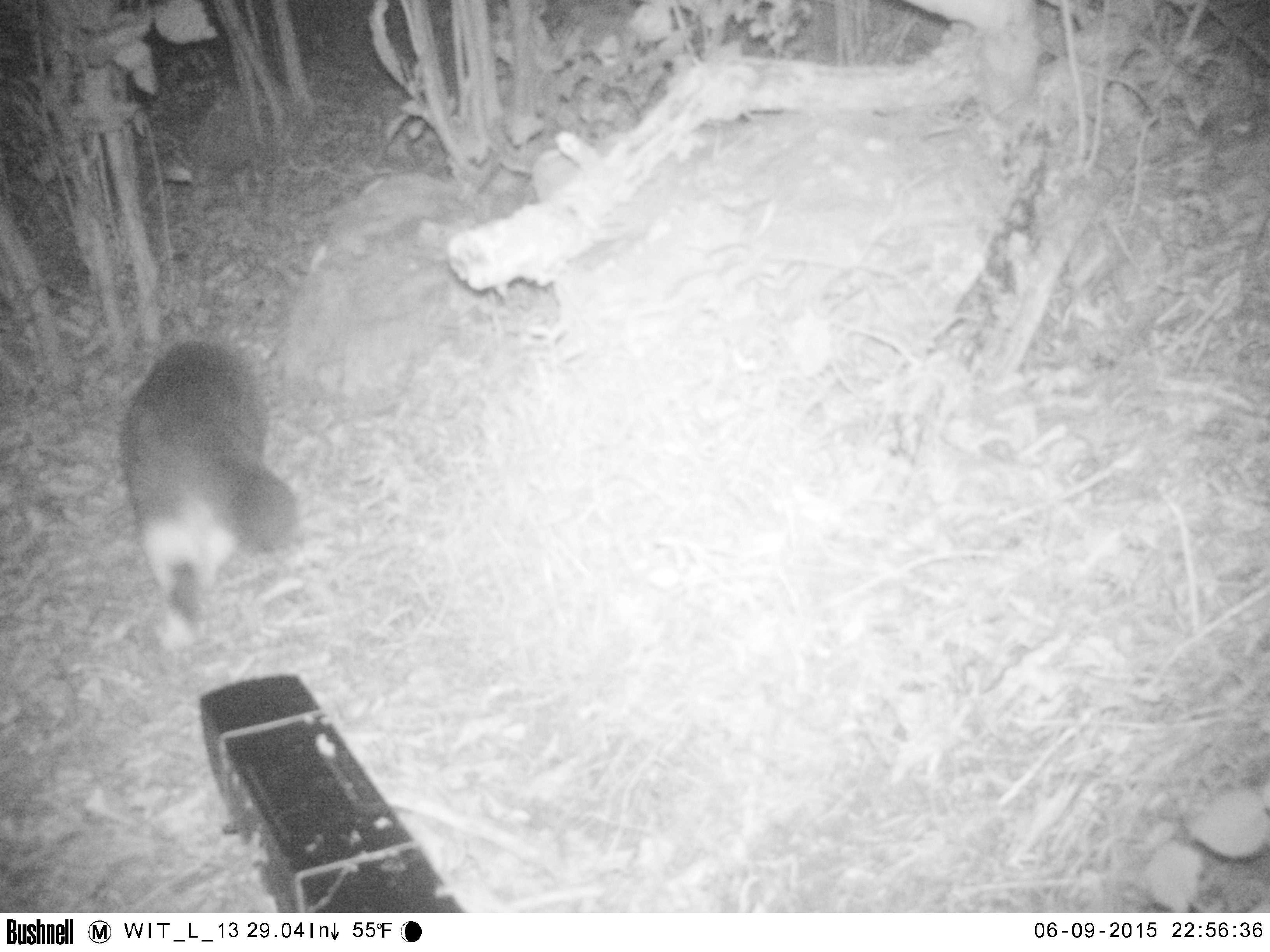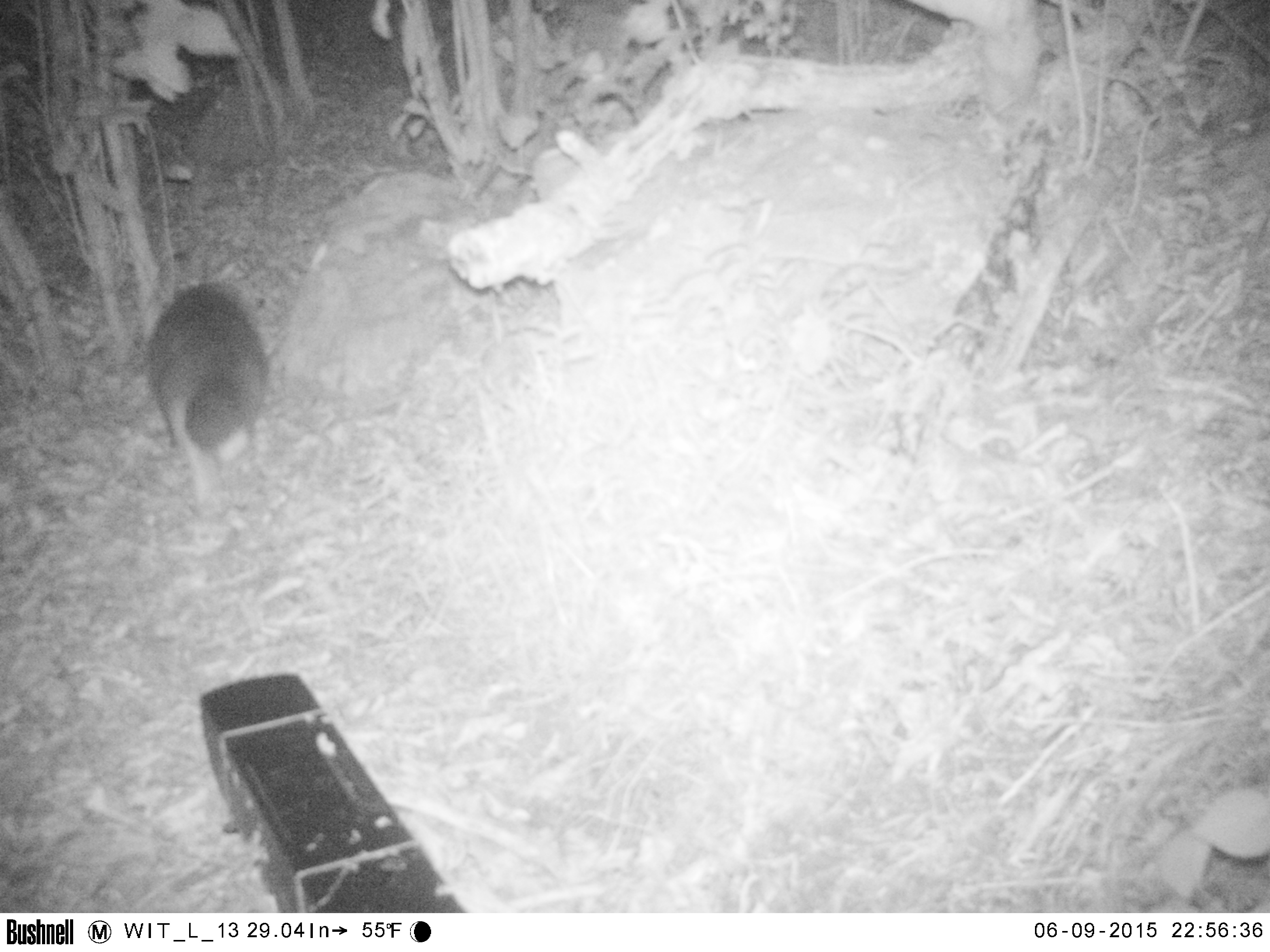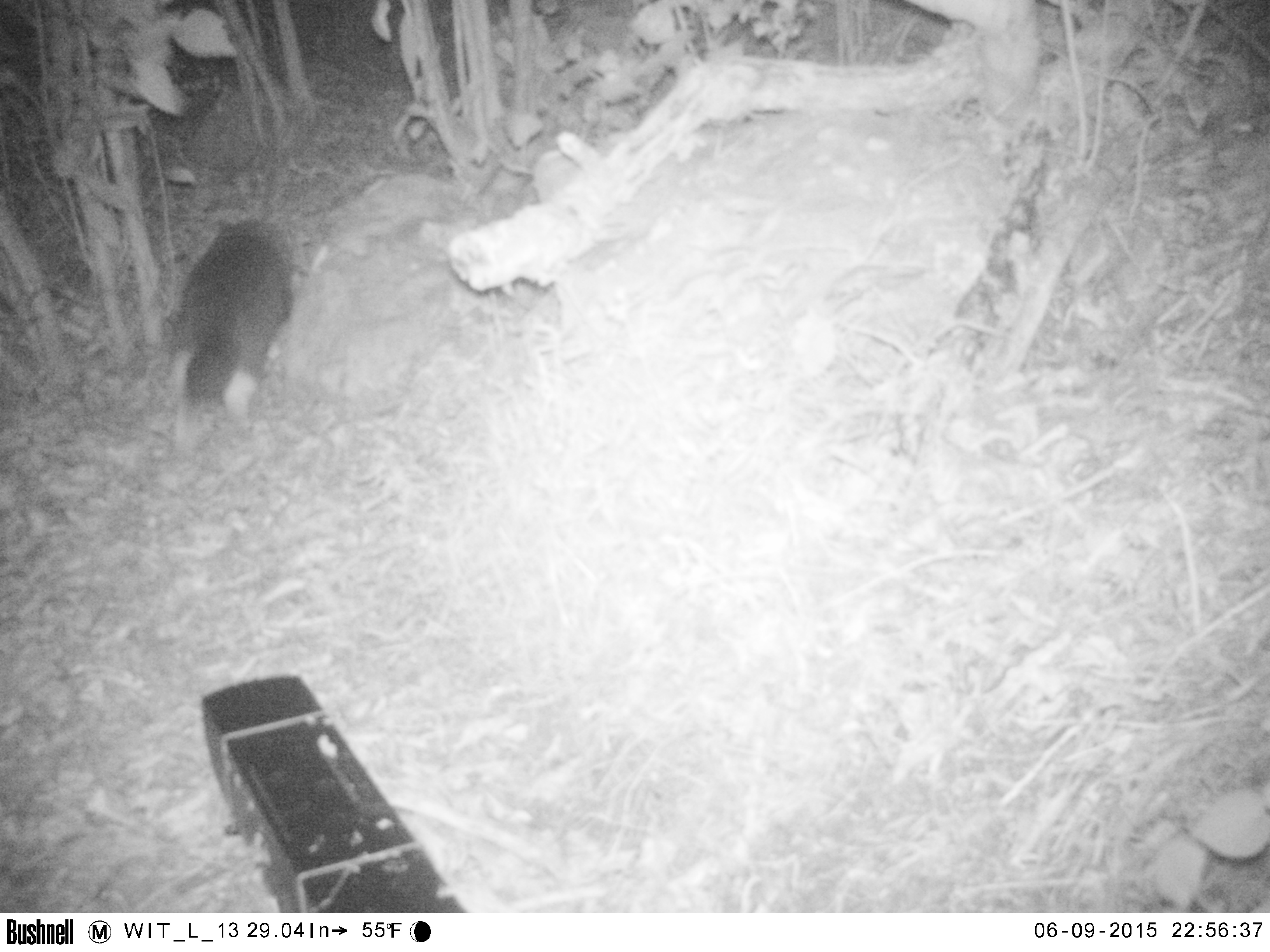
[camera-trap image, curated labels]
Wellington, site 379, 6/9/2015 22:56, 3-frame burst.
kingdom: Animalia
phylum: Chordata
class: Mammalia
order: Carnivora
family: Felidae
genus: Felis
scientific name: Felis catus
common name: cat